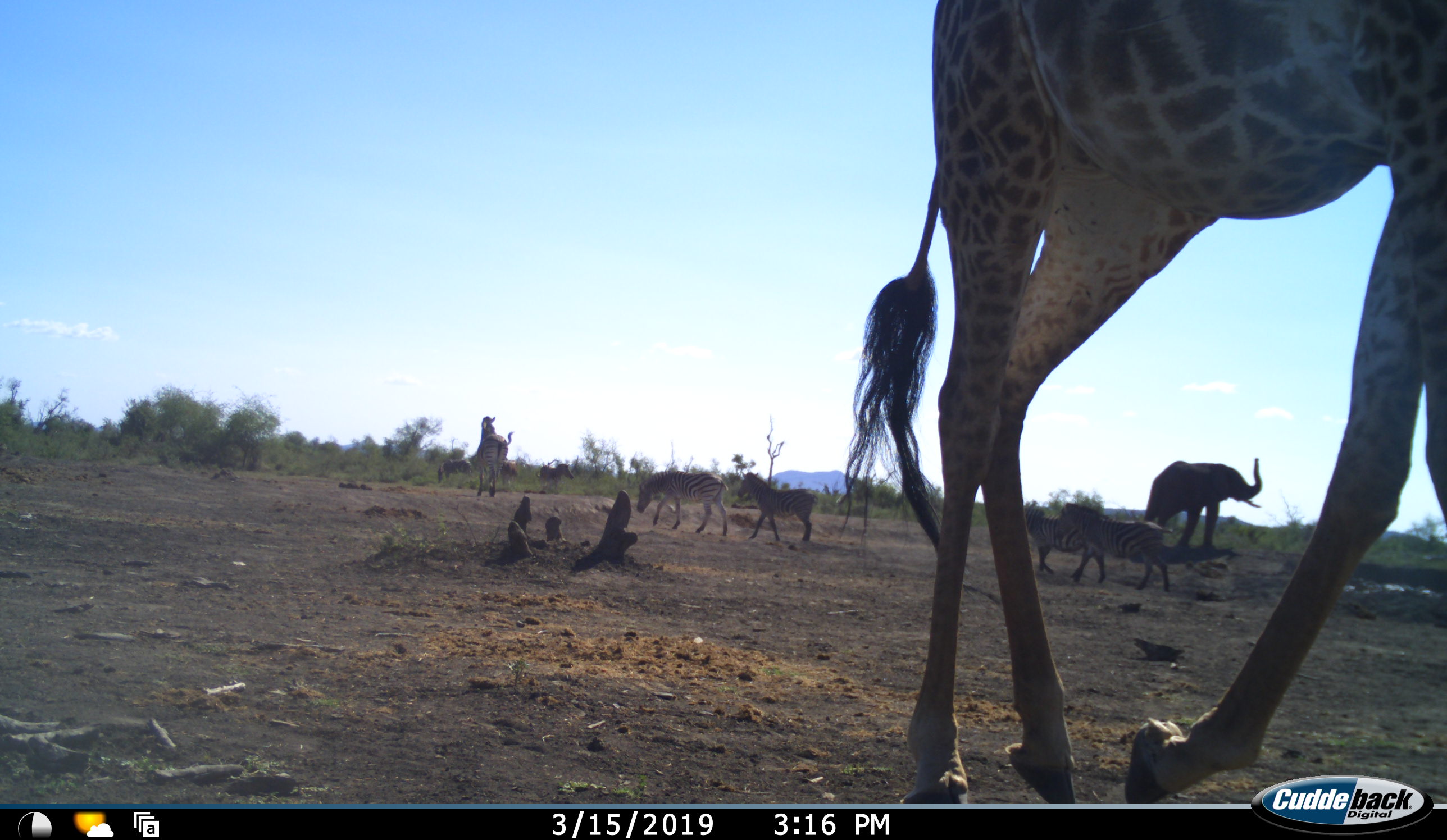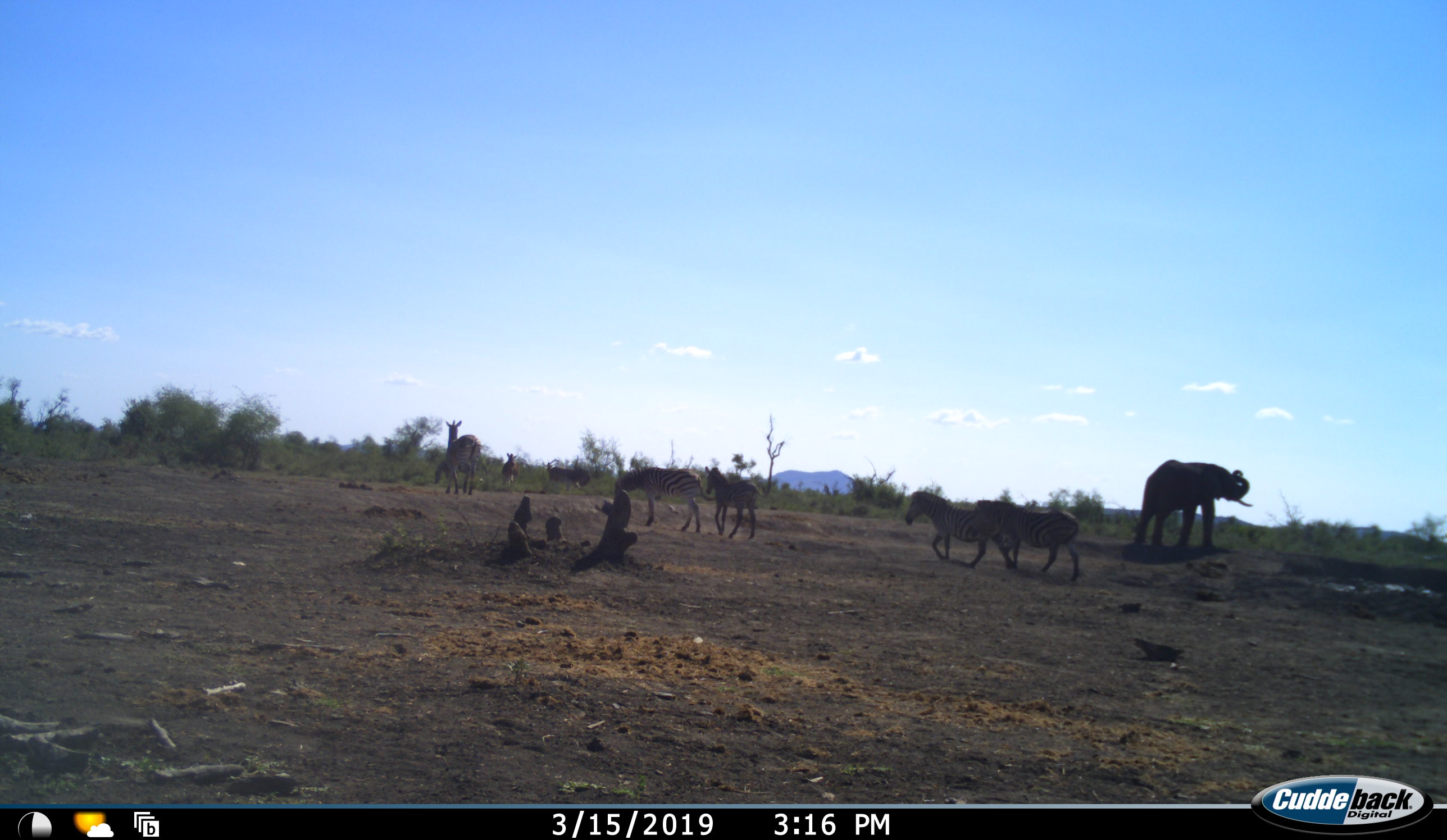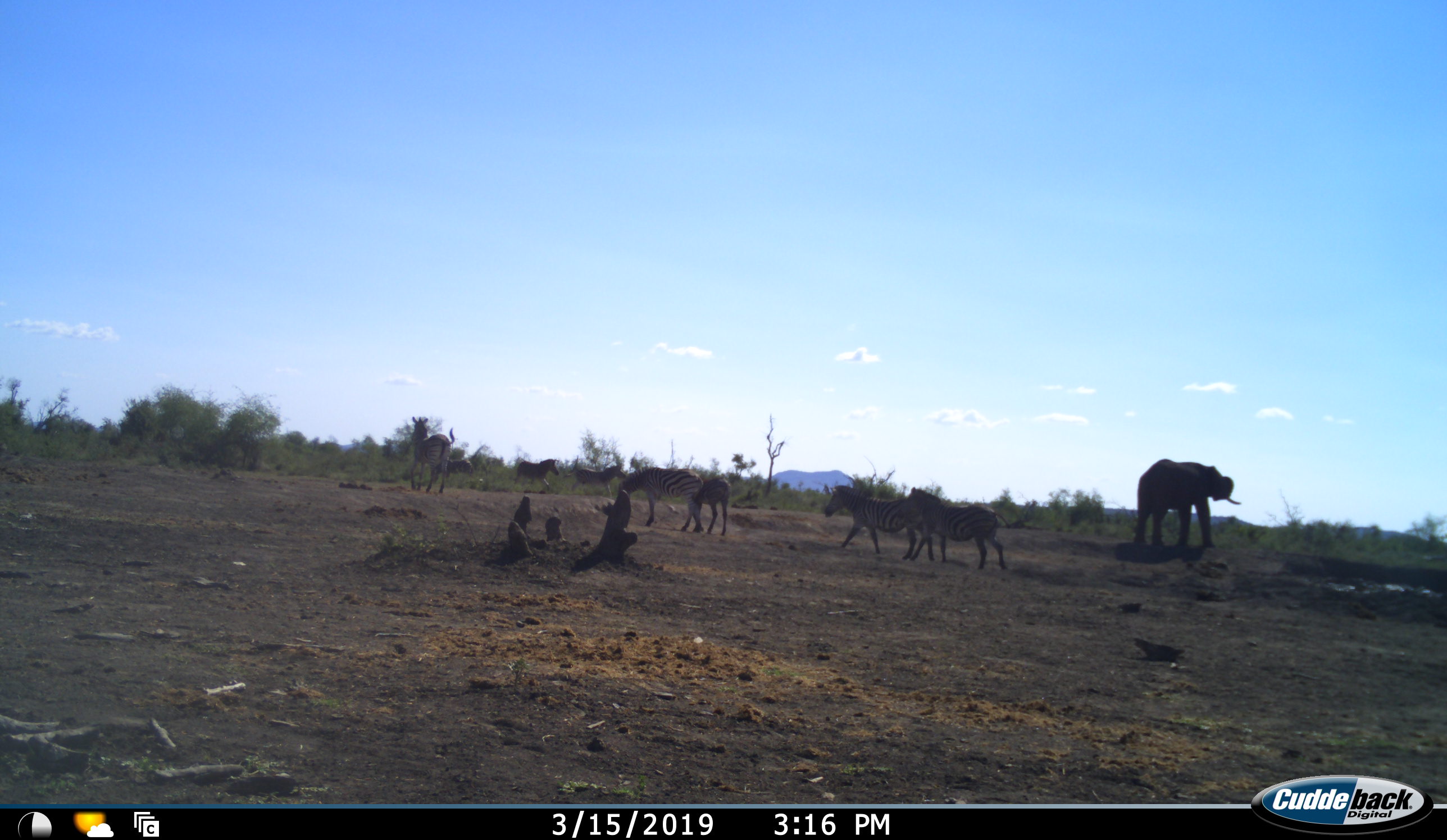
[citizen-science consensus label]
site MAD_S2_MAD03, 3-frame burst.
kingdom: Animalia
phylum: Chordata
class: Mammalia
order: Artiodactyla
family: Giraffidae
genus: Giraffa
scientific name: Giraffa camelopardalis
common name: giraffe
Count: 1.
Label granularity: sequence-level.